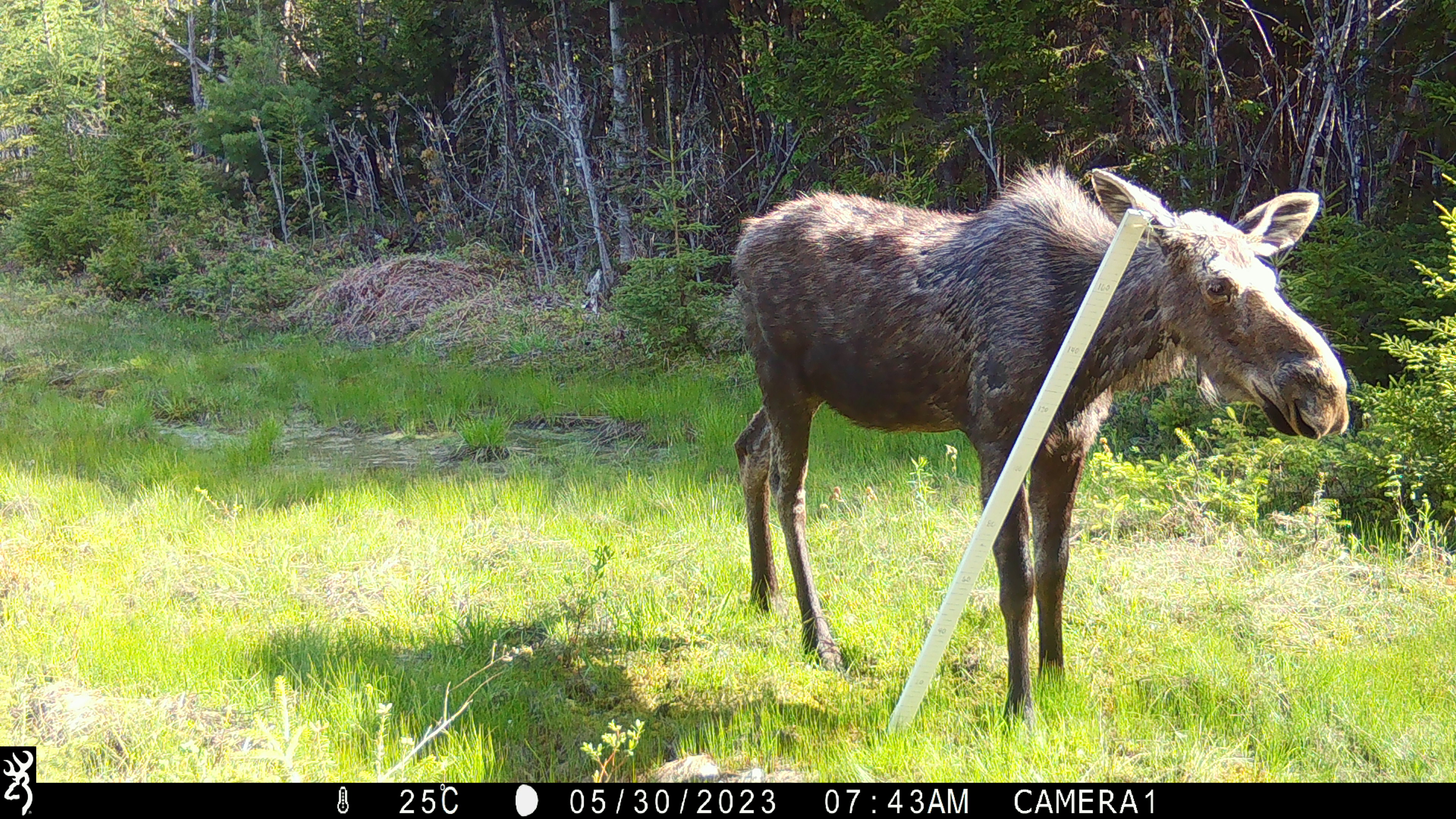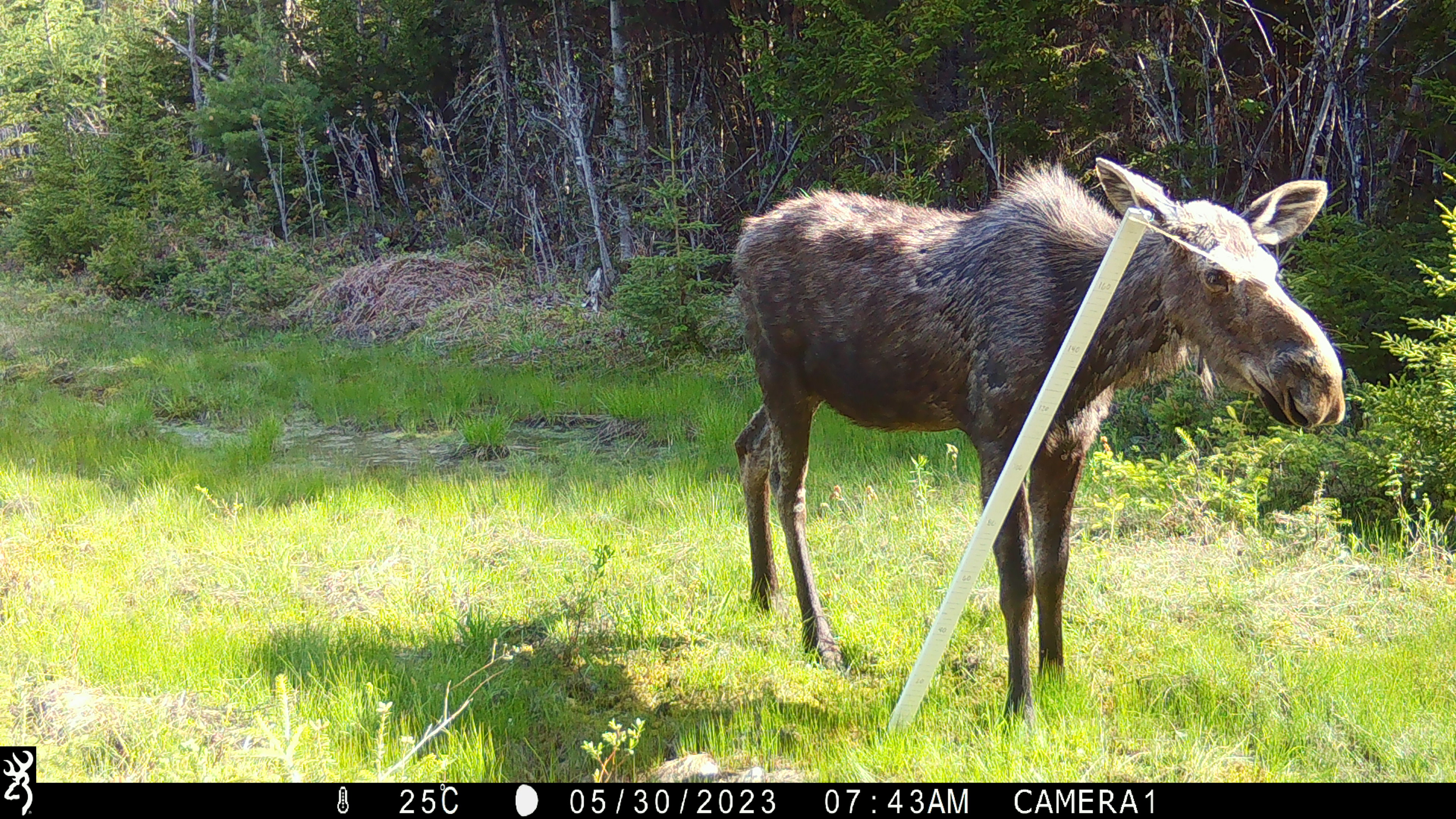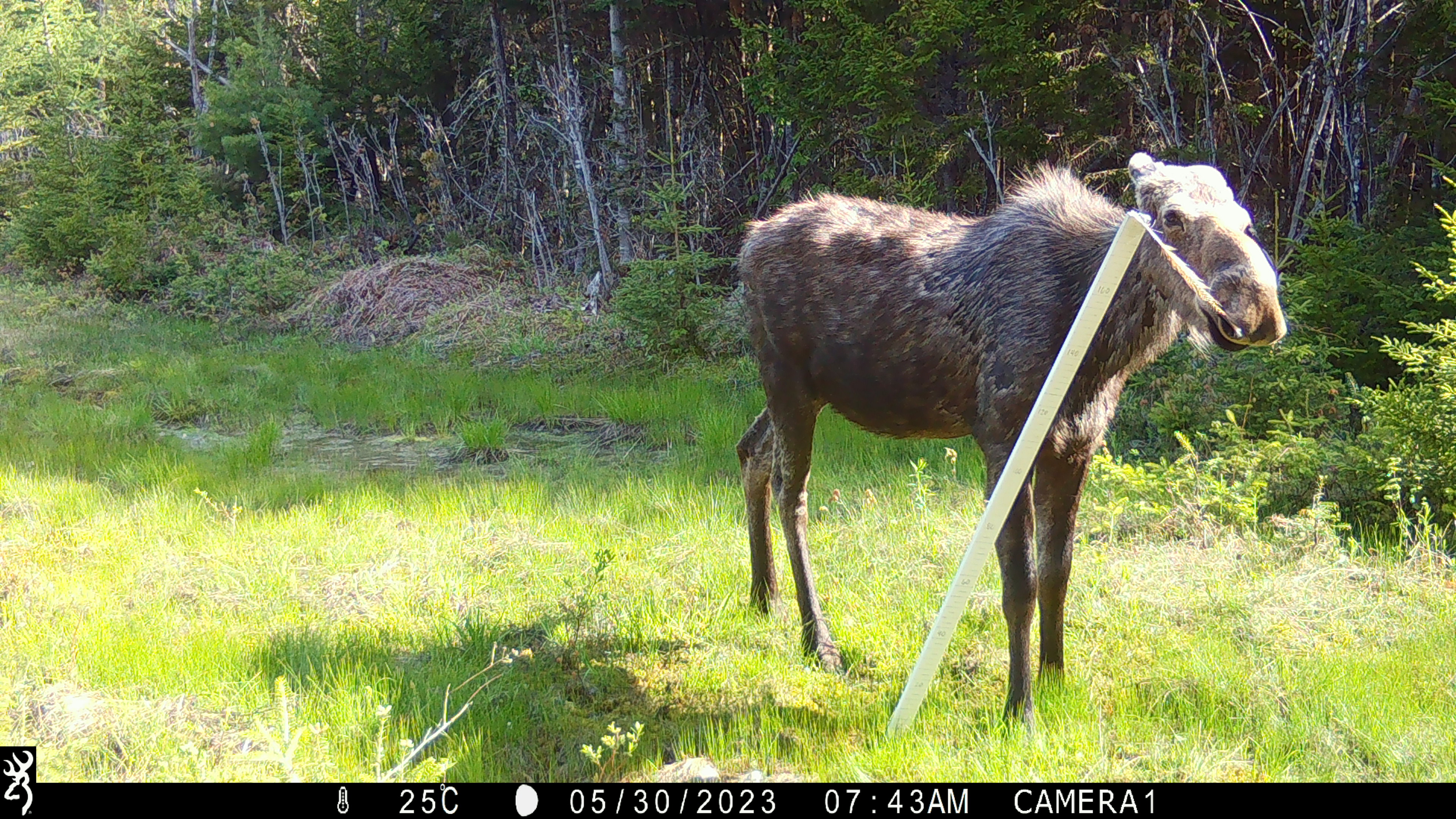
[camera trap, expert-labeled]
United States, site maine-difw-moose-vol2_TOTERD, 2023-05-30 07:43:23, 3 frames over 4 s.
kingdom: Animalia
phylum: Chordata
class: Mammalia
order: Artiodactyla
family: Cervidae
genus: Alces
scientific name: Alces alces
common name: moose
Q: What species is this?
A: Moose (Alces alces).